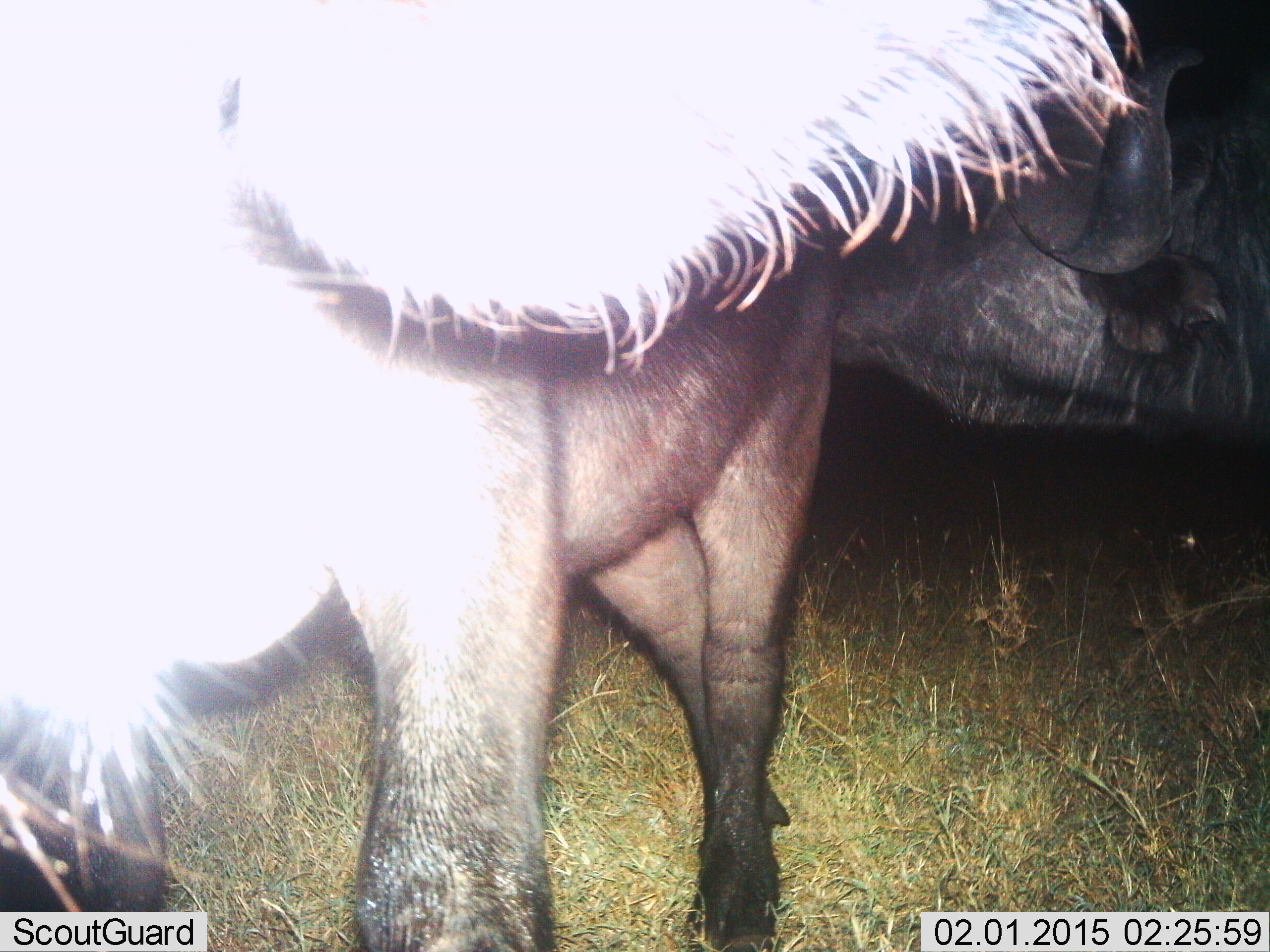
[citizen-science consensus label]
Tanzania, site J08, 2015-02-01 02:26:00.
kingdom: Animalia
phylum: Chordata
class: Mammalia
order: Artiodactyla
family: Bovidae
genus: Syncerus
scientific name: Syncerus caffer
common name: cape buffalo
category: buffalo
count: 2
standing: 100%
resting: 0%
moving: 0%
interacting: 0%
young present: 0%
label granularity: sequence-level